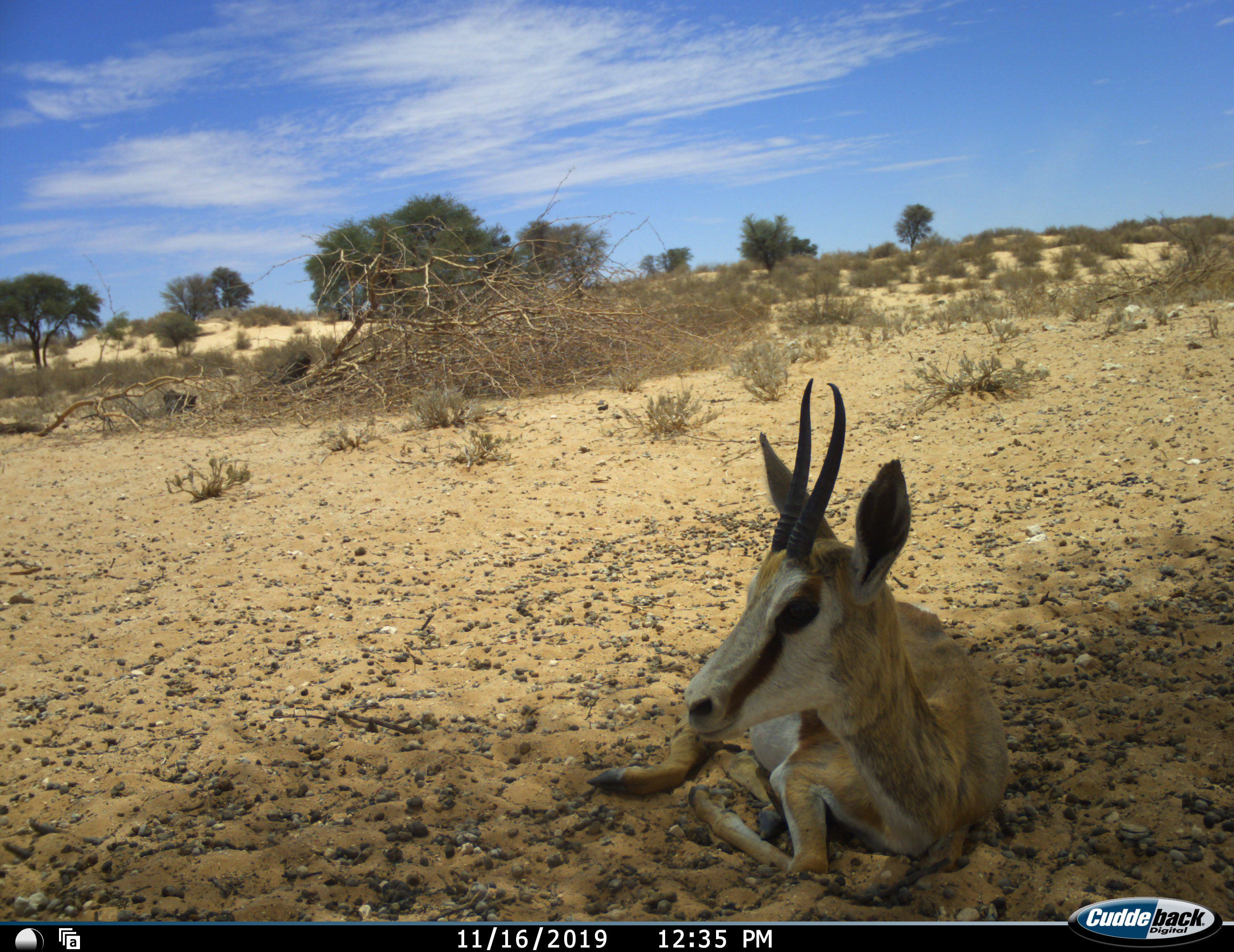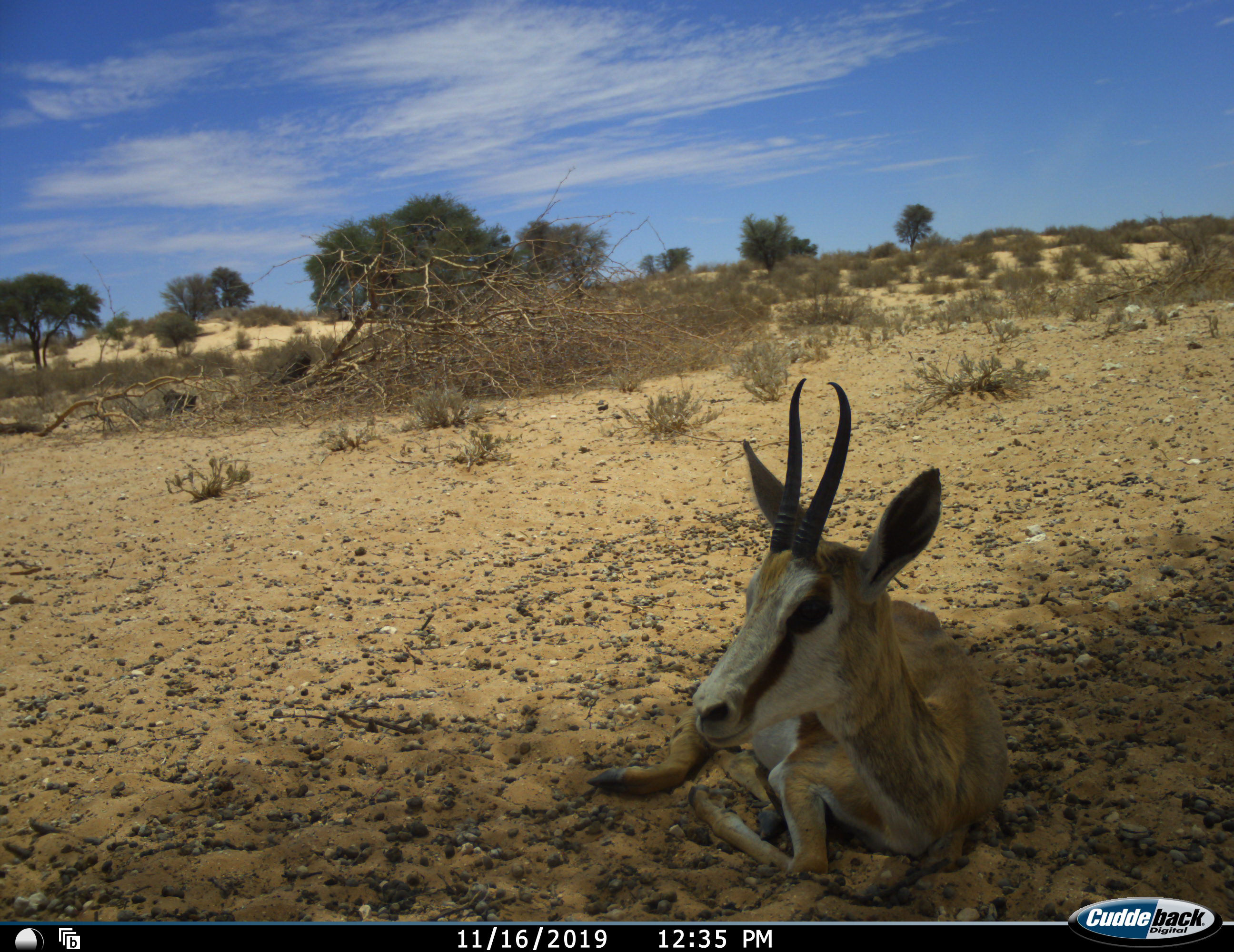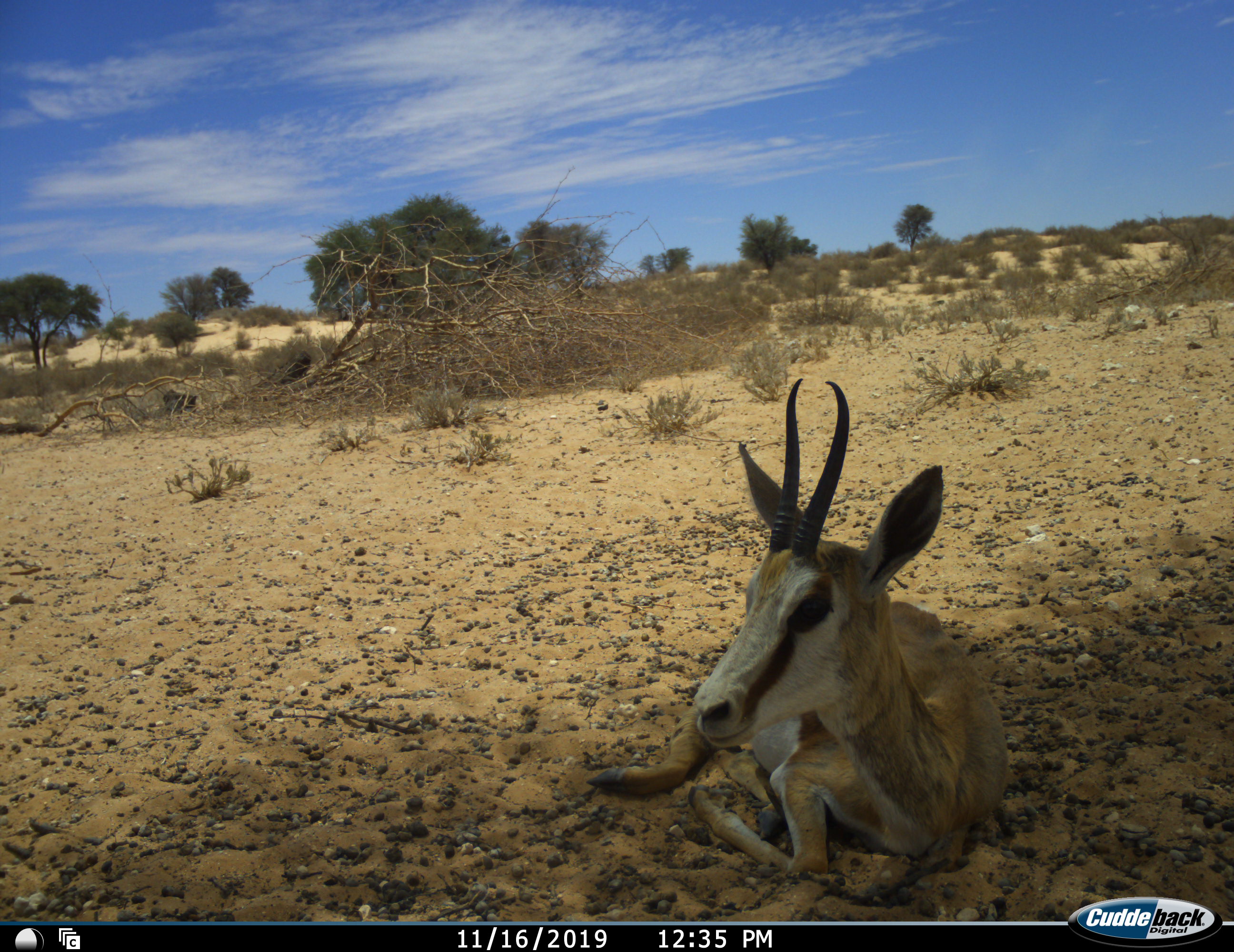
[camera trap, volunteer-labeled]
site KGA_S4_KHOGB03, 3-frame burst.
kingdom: Animalia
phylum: Chordata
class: Mammalia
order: Artiodactyla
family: Bovidae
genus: Antidorcas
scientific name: Antidorcas marsupialis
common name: springbok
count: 1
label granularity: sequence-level